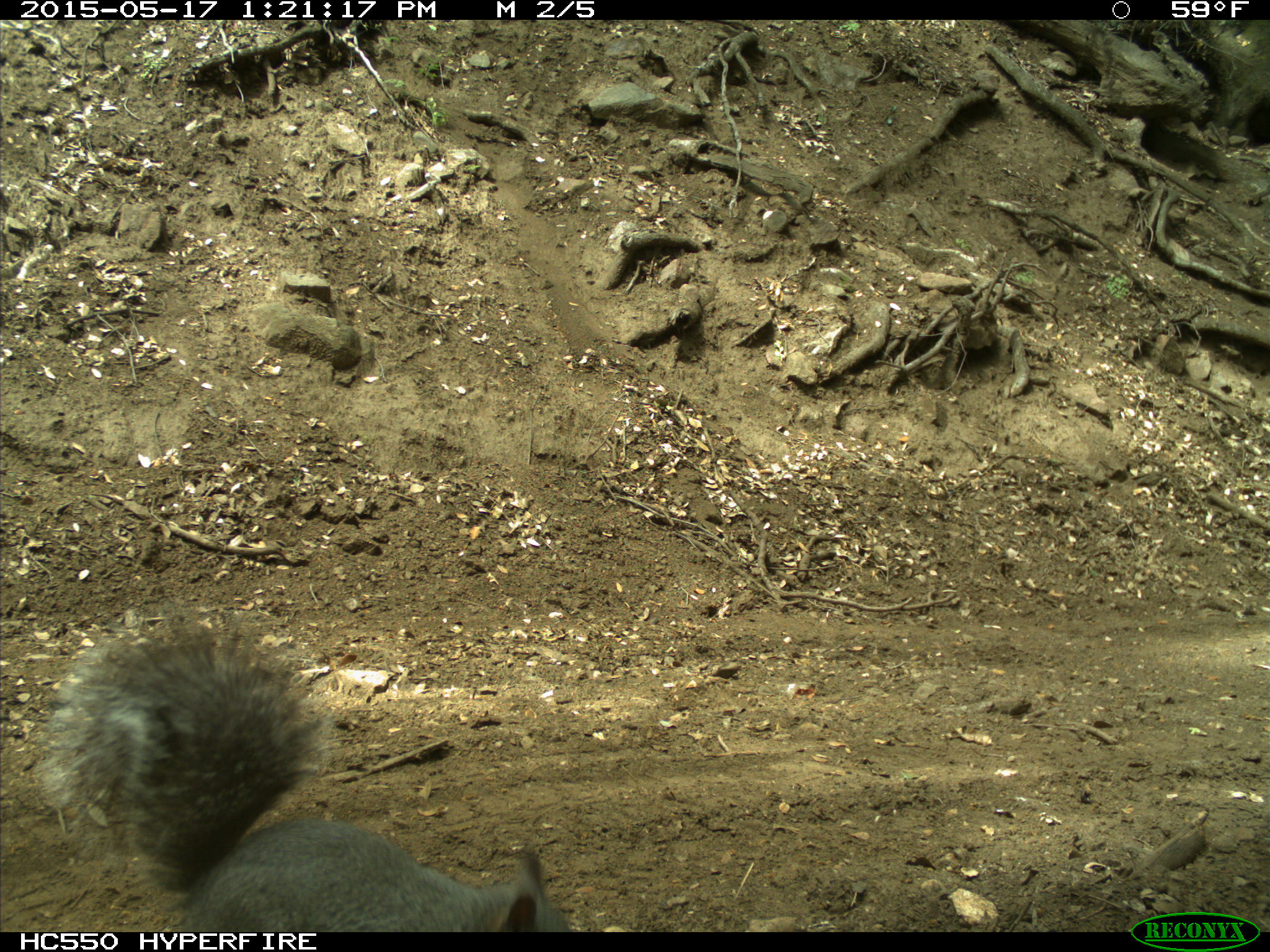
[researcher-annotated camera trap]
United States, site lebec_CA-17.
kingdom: Animalia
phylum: Chordata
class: Mammalia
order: Rodentia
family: Sciuridae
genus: Sciurus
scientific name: Sciurus carolinensis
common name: eastern gray squirrel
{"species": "Sciurus carolinensis (eastern gray squirrel)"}